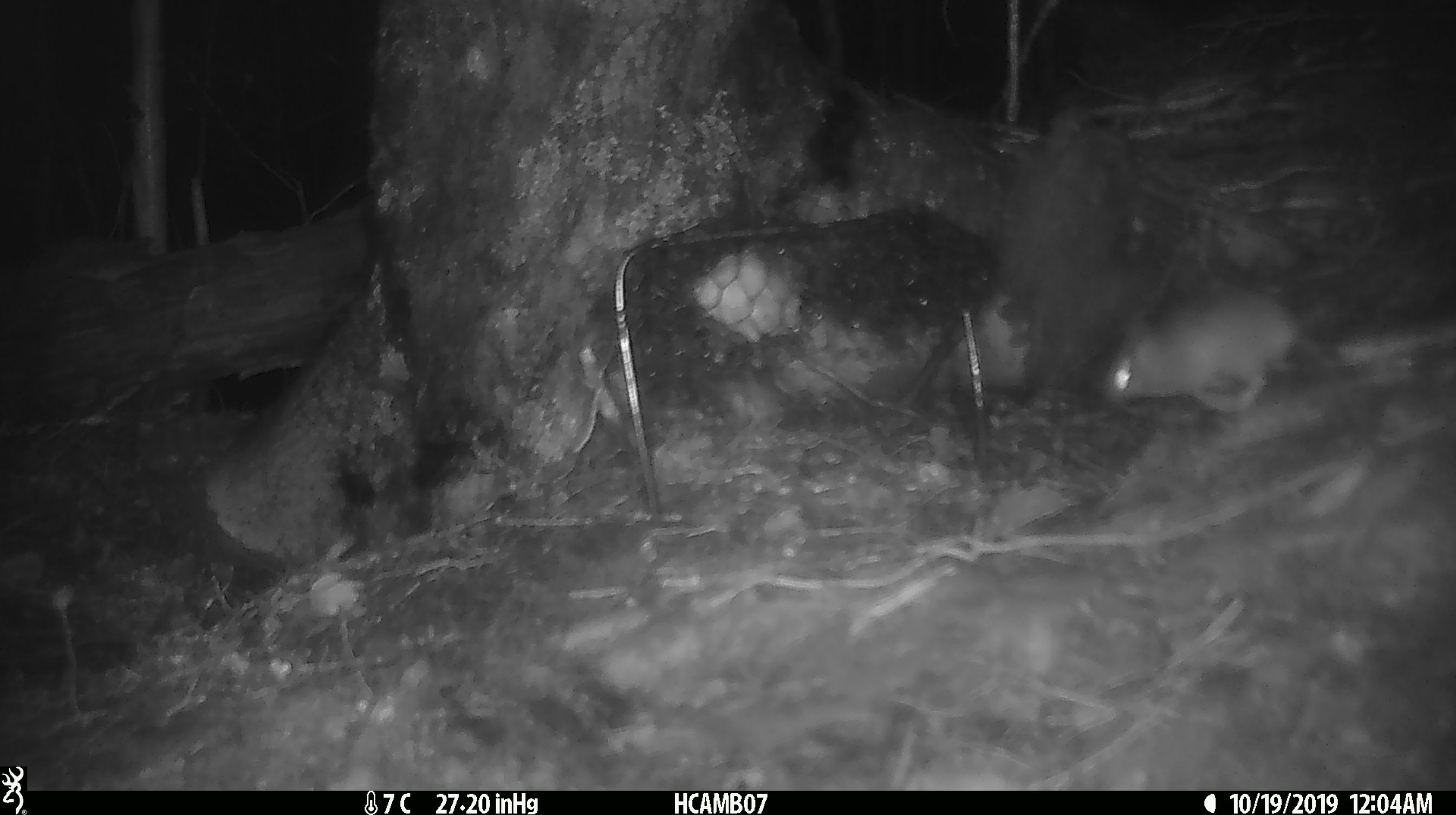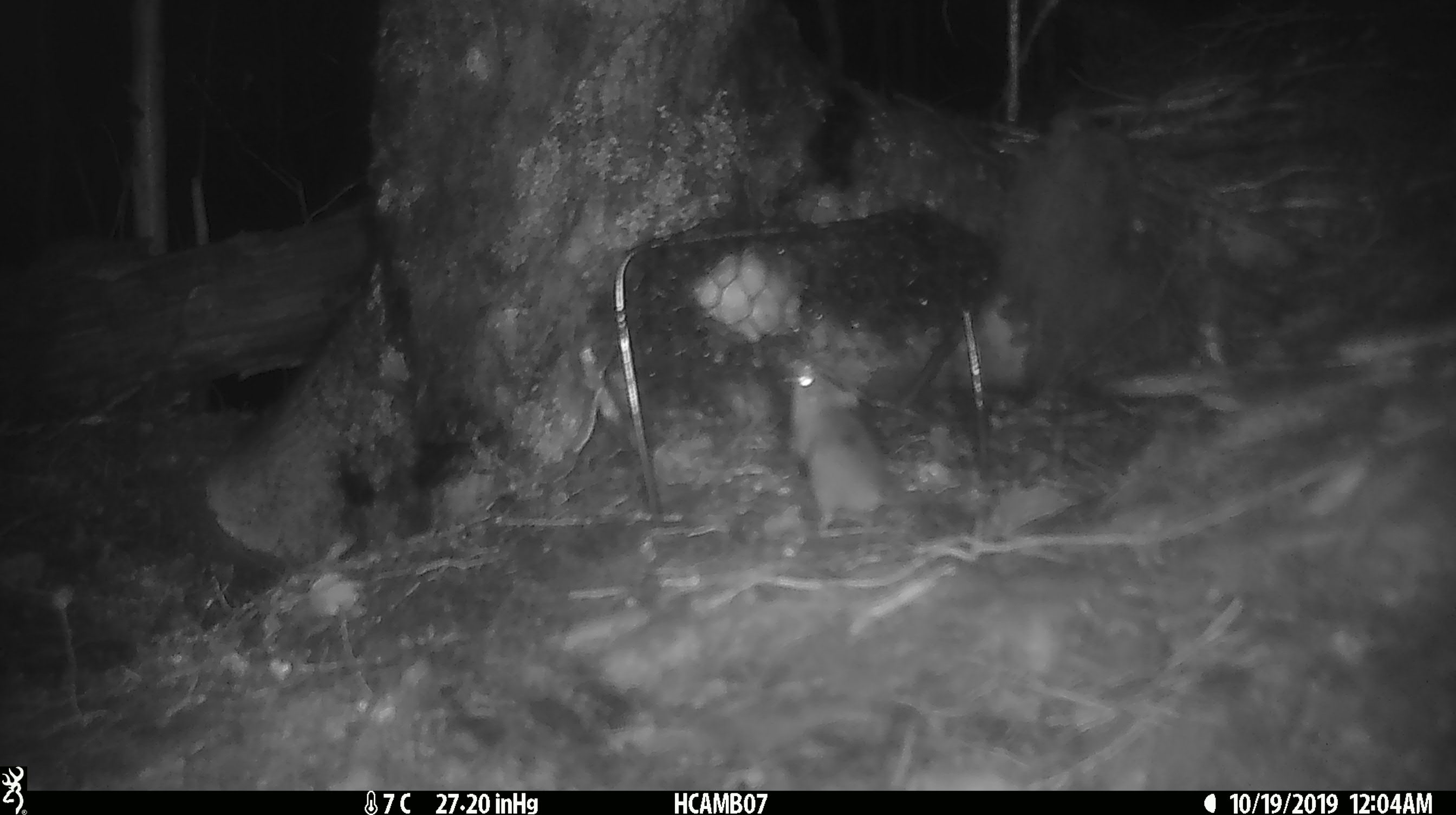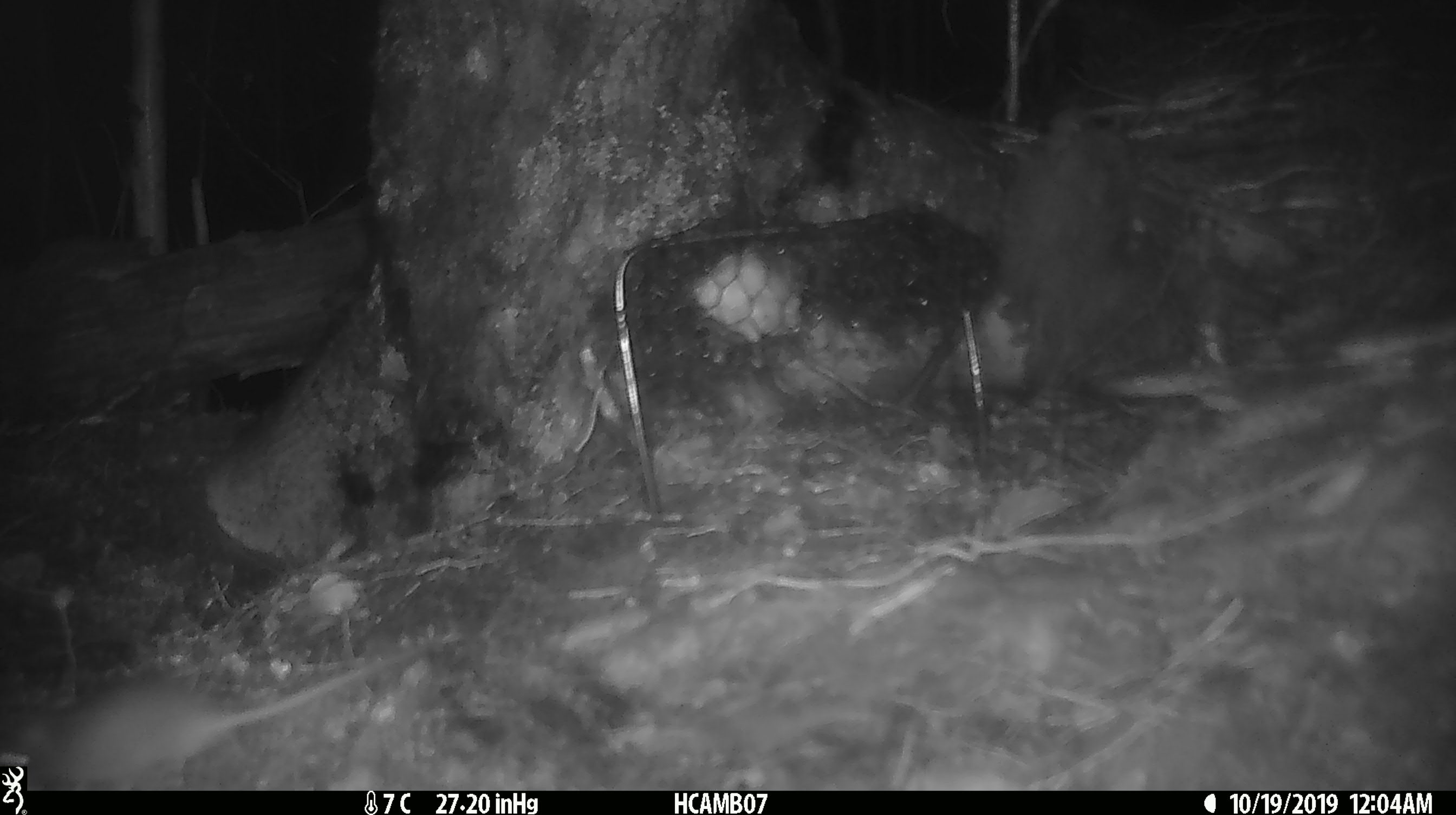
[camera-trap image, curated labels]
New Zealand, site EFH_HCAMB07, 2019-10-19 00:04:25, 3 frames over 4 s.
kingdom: Animalia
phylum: Chordata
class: Mammalia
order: Rodentia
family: Muridae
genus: Mus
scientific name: Mus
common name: mouse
Mouse (Mus).